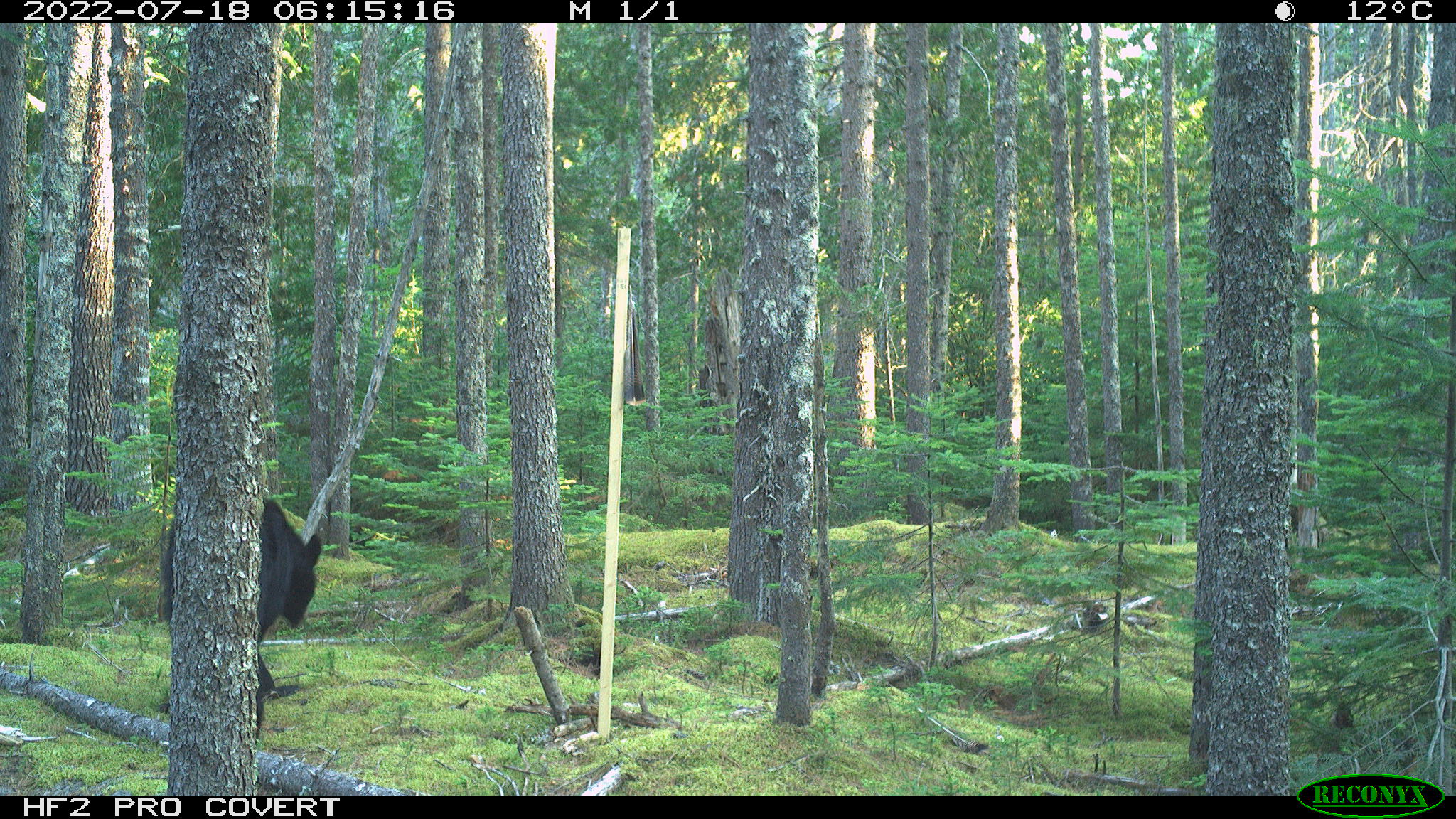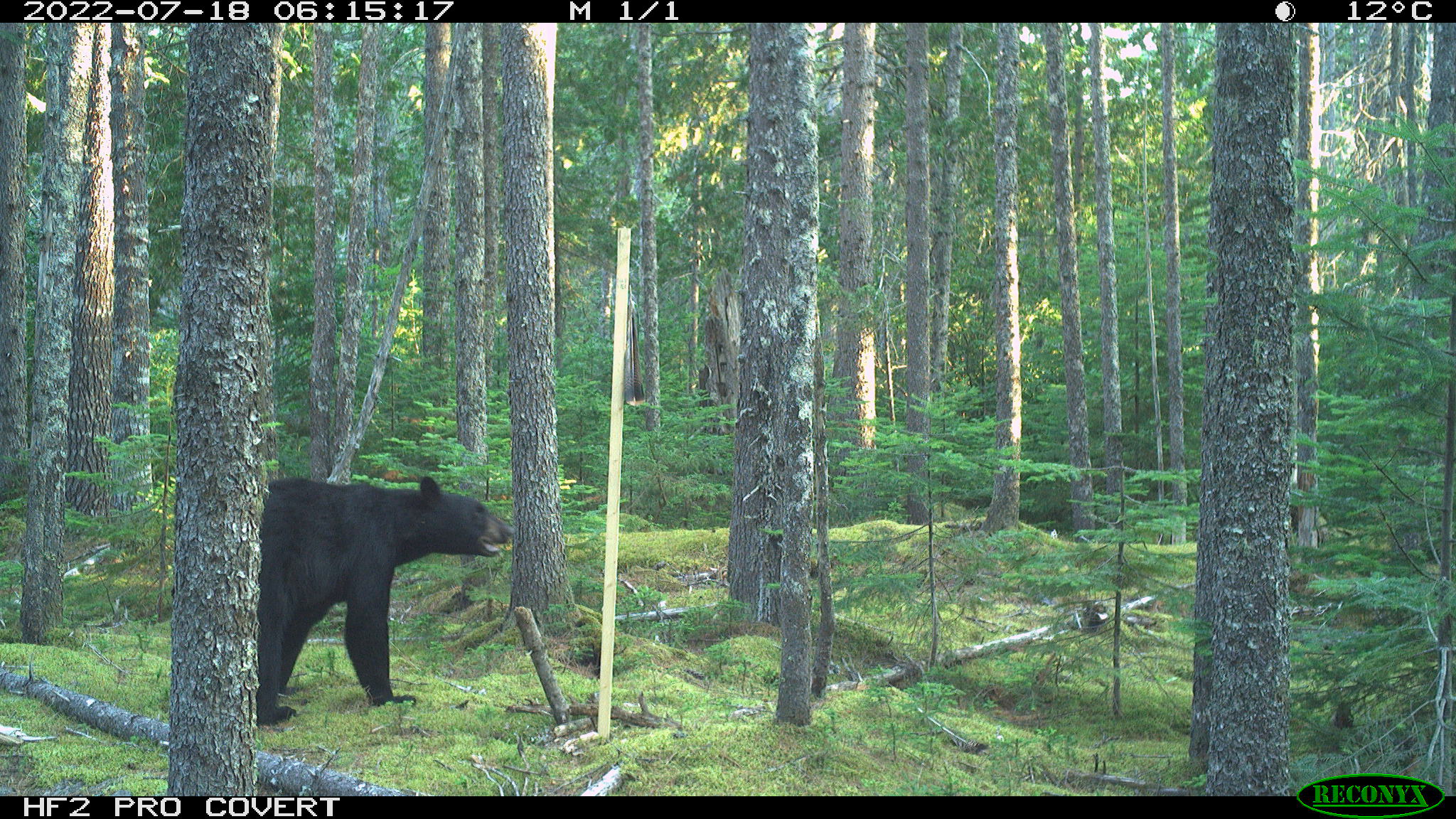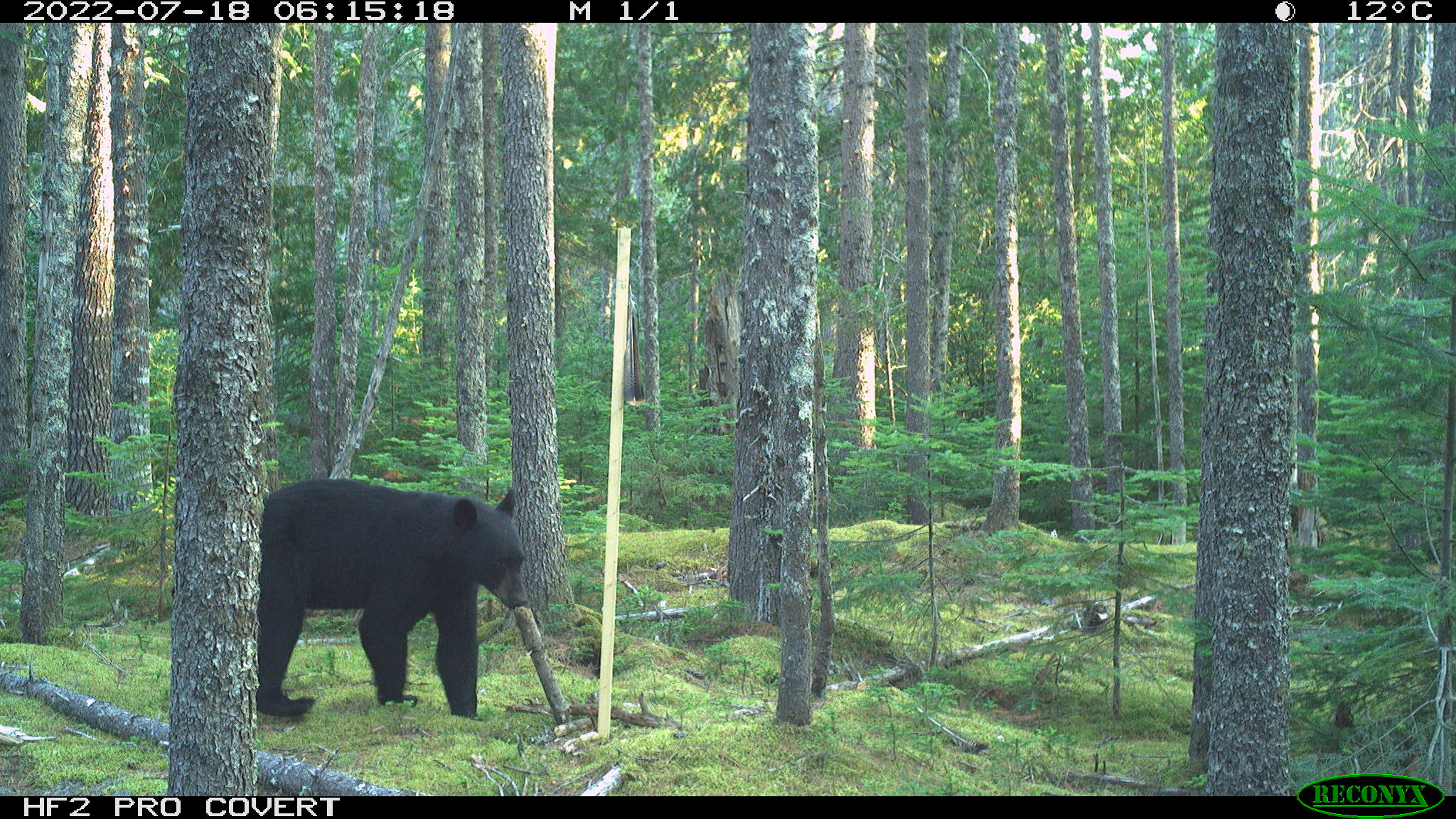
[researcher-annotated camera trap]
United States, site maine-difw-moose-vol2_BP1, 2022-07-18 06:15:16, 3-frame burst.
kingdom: Animalia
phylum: Chordata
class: Mammalia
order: Carnivora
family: Ursidae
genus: Ursus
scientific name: Ursus americanus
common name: black bear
Black bear (Ursus americanus).